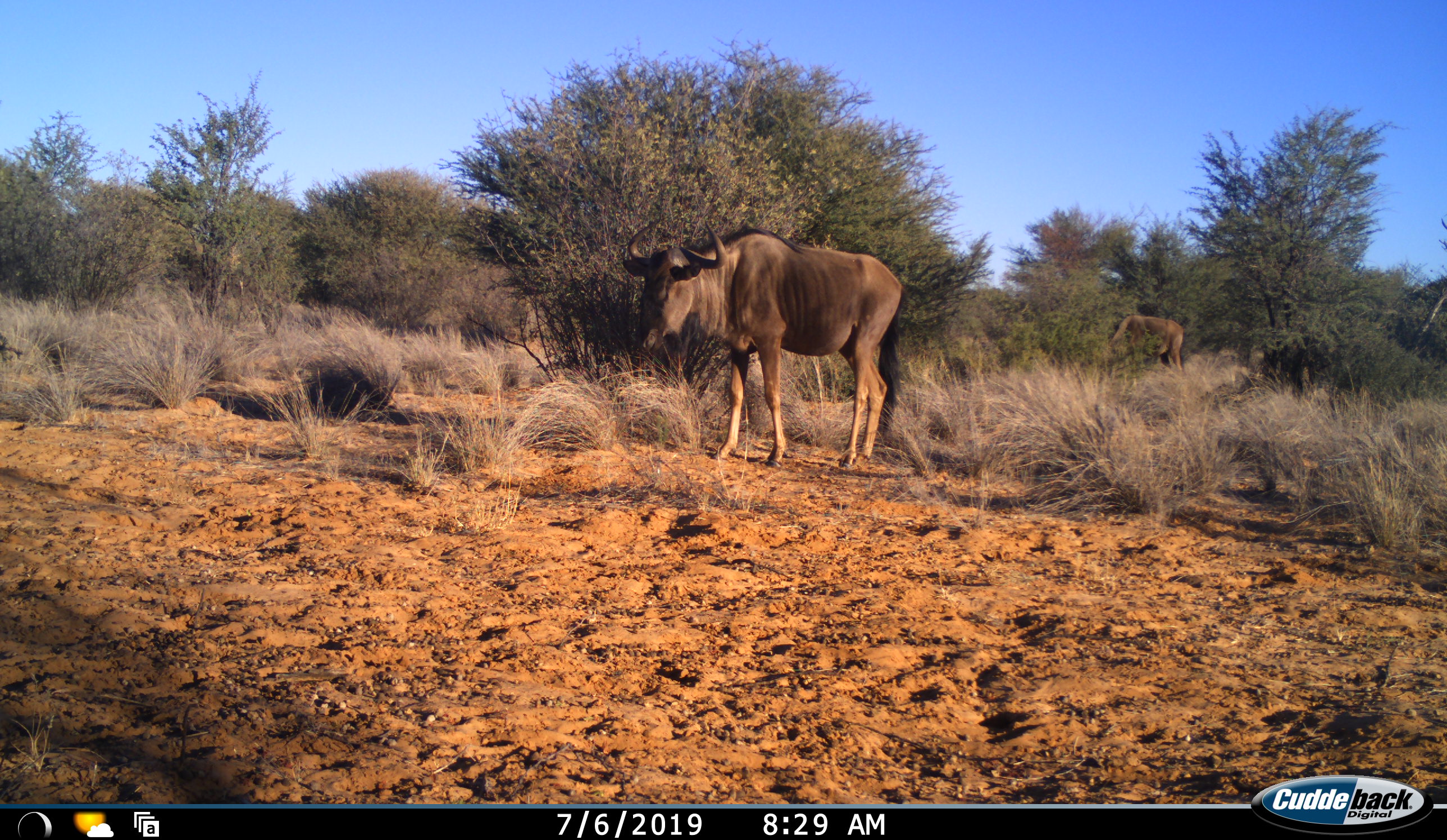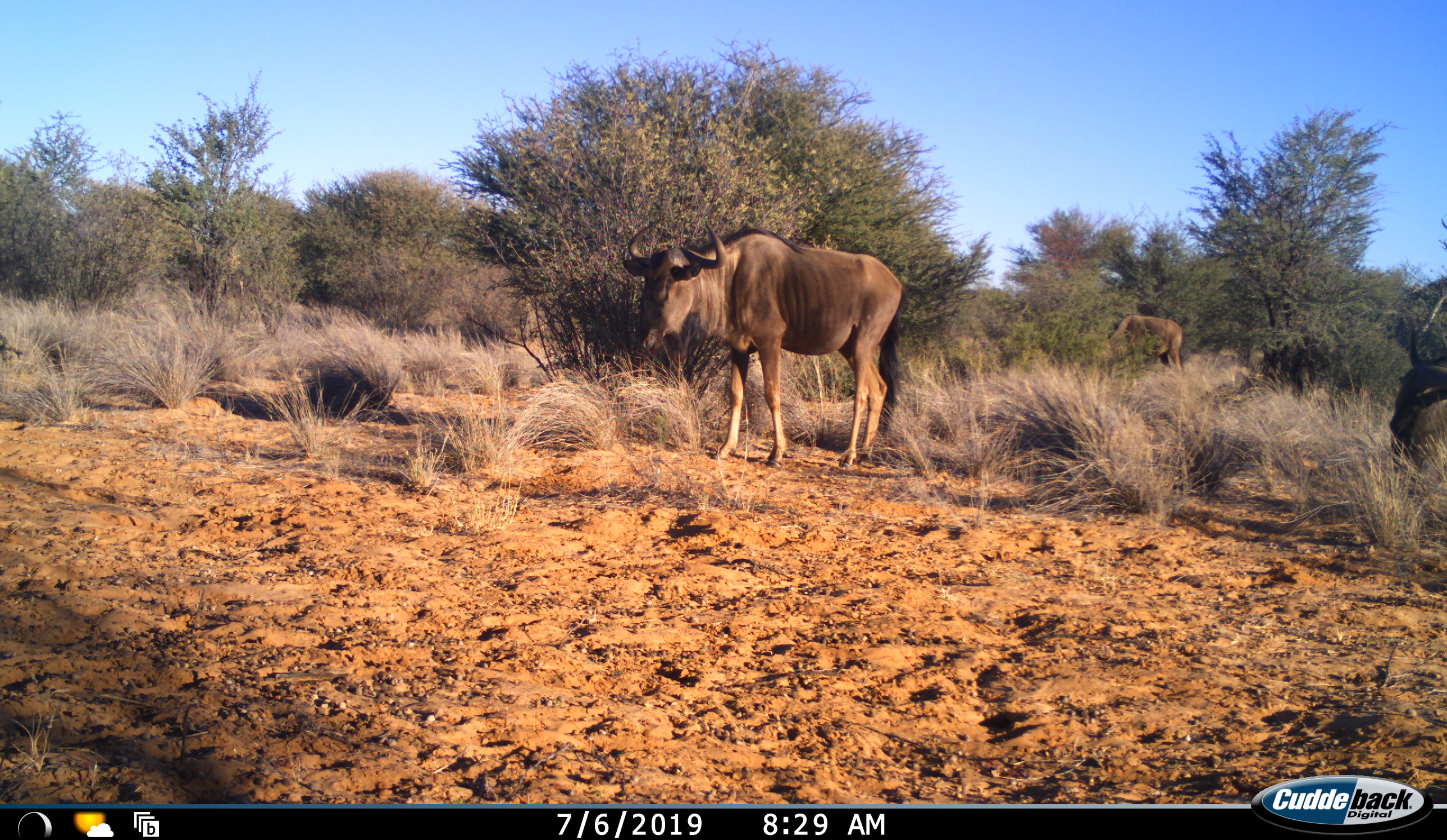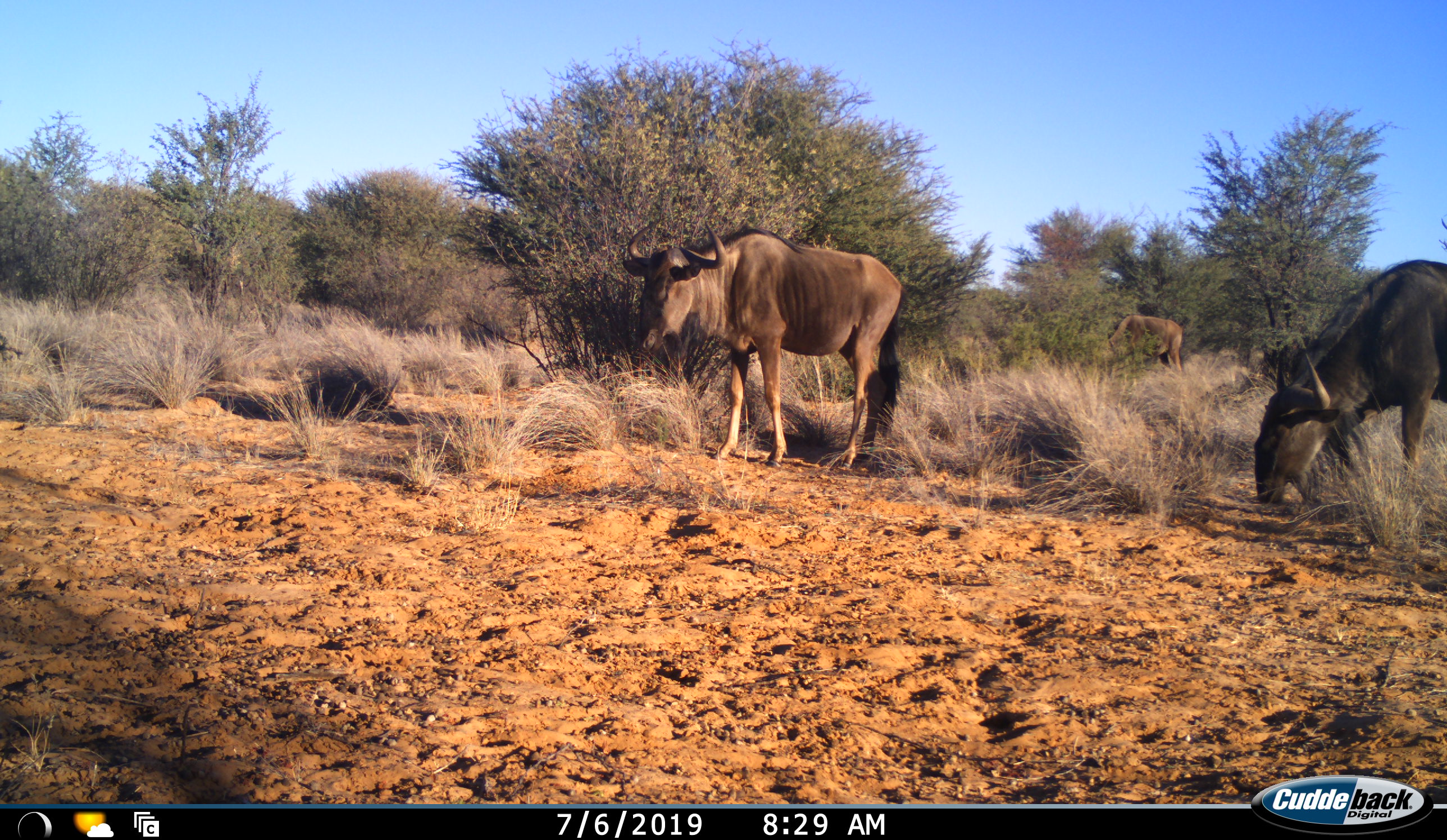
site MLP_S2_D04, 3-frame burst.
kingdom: Animalia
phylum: Chordata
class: Mammalia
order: Artiodactyla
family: Bovidae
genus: Connochaetes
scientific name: Connochaetes taurinus taurinus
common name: blue wildebeest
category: wildebeestblue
Wildebeestblue (blue wildebeest) (Connochaetes taurinus taurinus), count 3. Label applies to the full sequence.